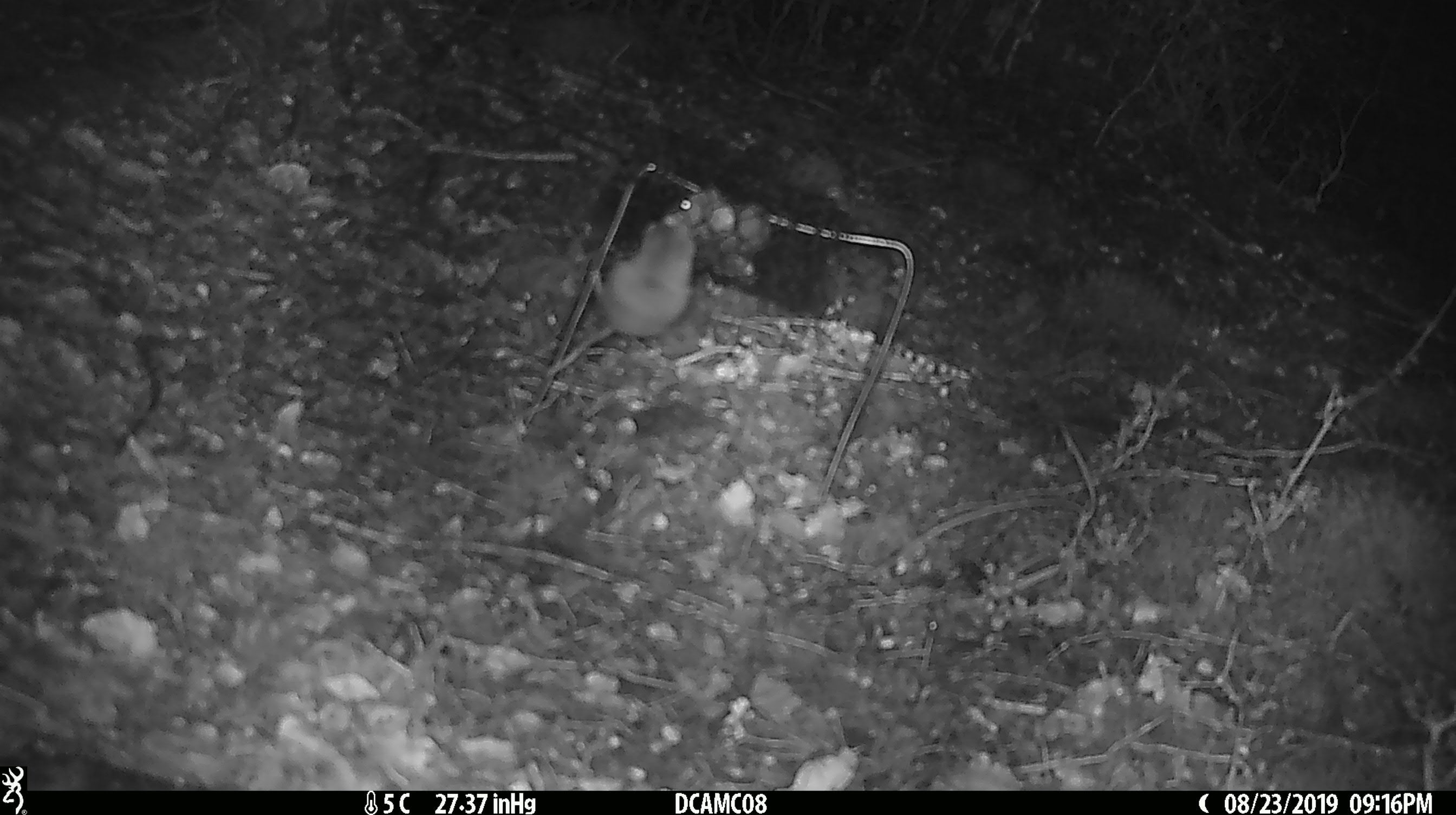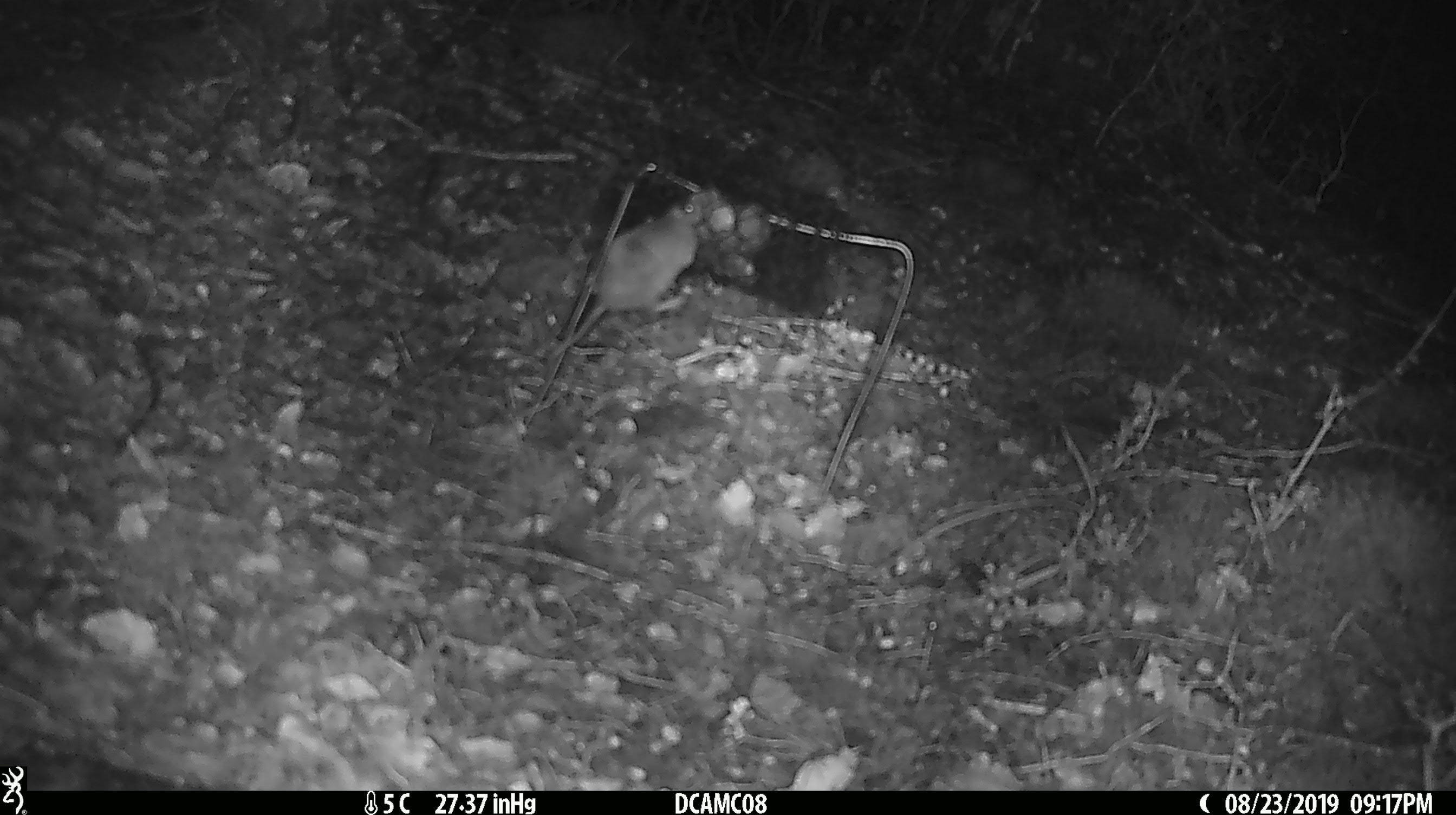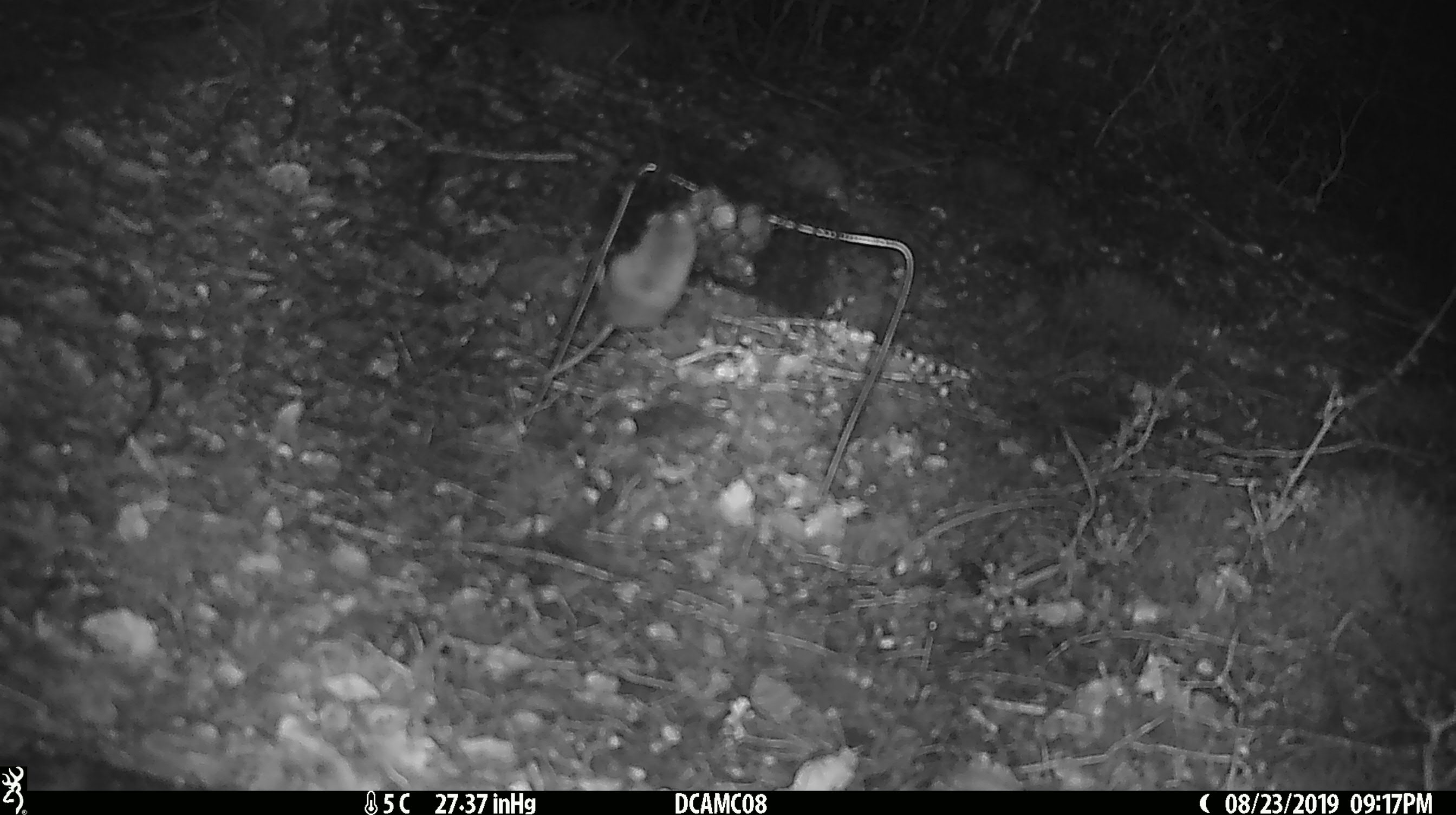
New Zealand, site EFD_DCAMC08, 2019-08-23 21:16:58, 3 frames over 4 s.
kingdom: Animalia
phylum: Chordata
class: Mammalia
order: Rodentia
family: Muridae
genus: Mus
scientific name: Mus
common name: mouse